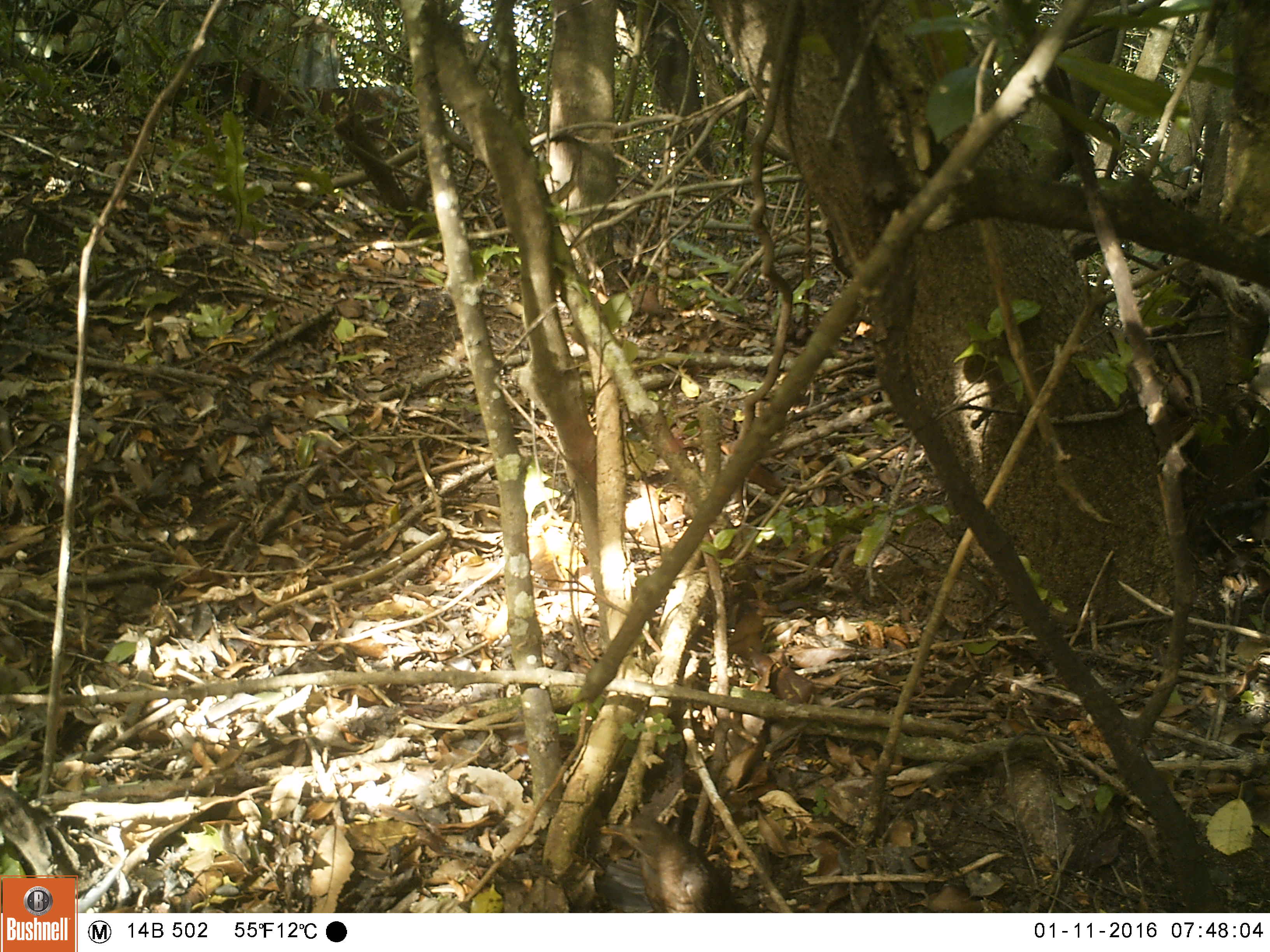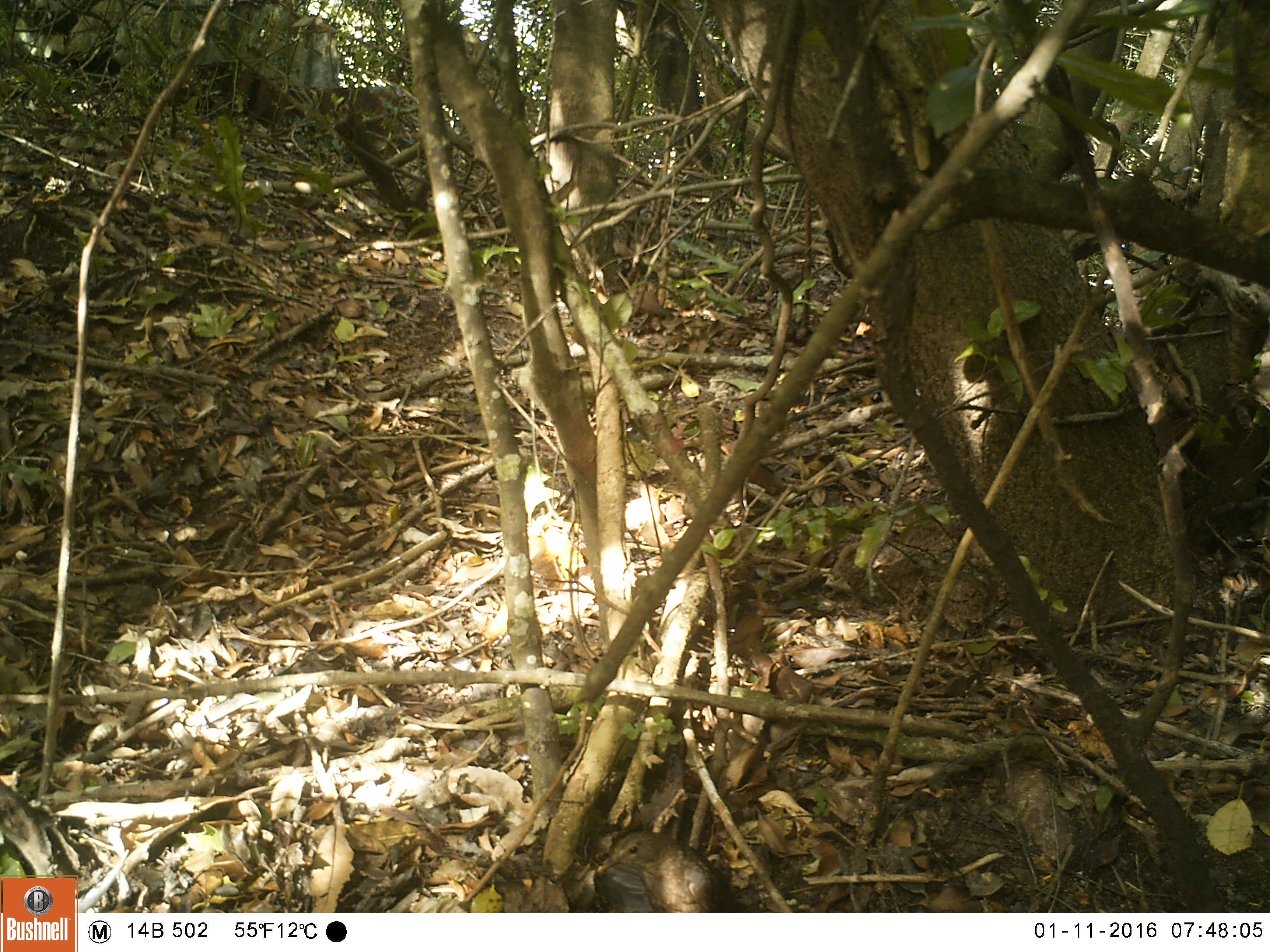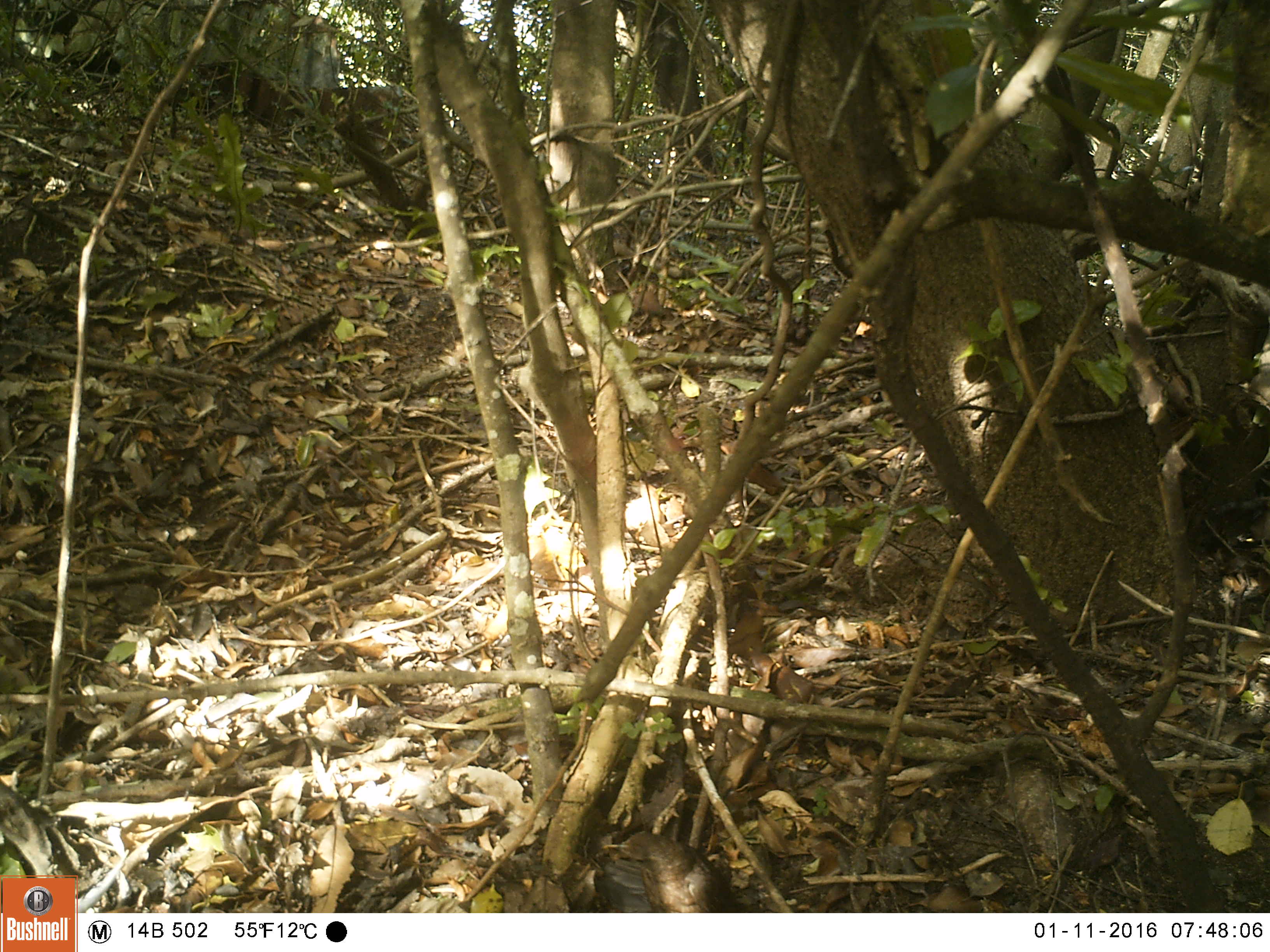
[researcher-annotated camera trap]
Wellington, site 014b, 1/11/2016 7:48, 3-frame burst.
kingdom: Animalia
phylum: Chordata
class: Aves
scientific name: Aves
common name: bird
Bird (Aves).